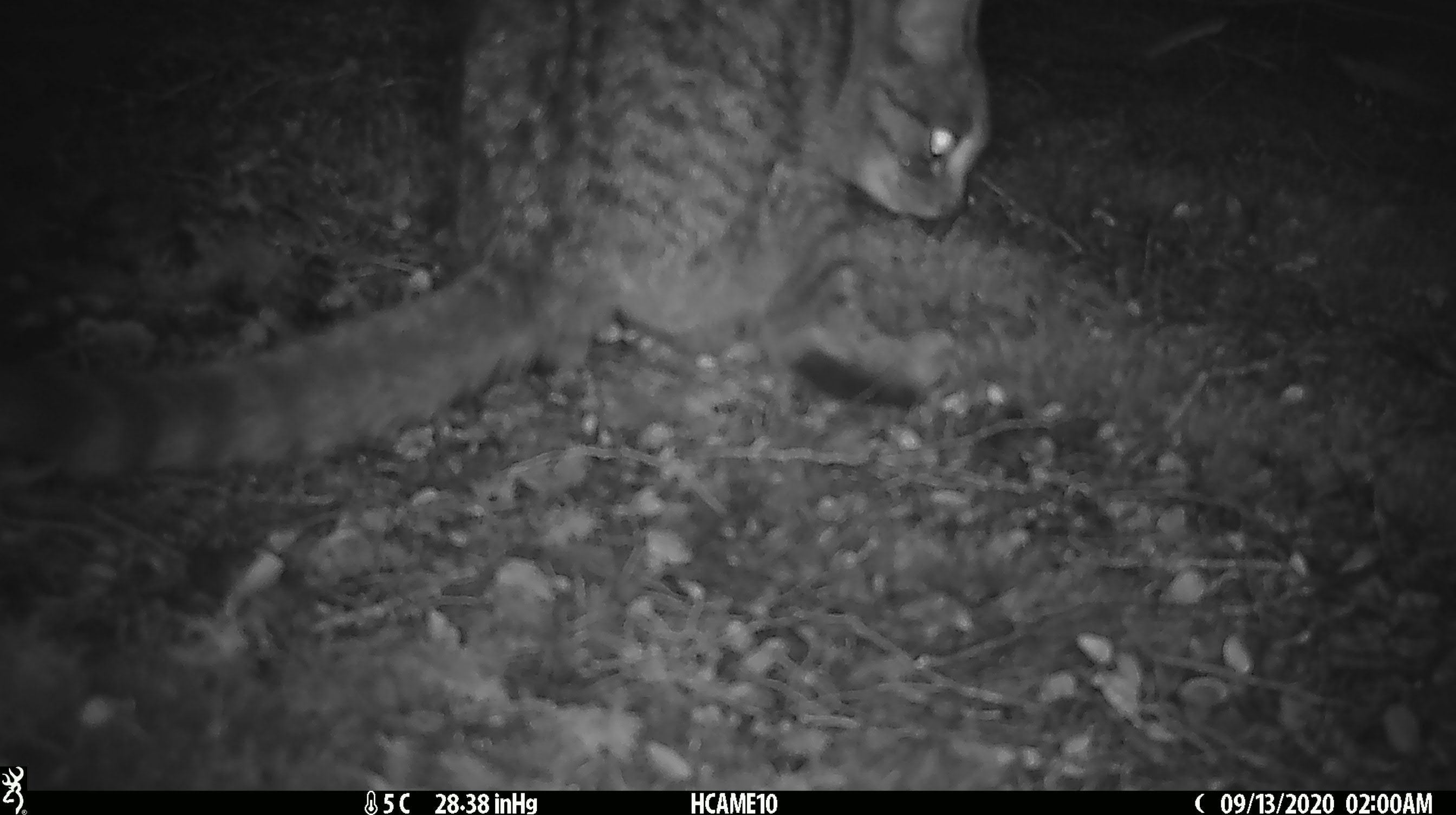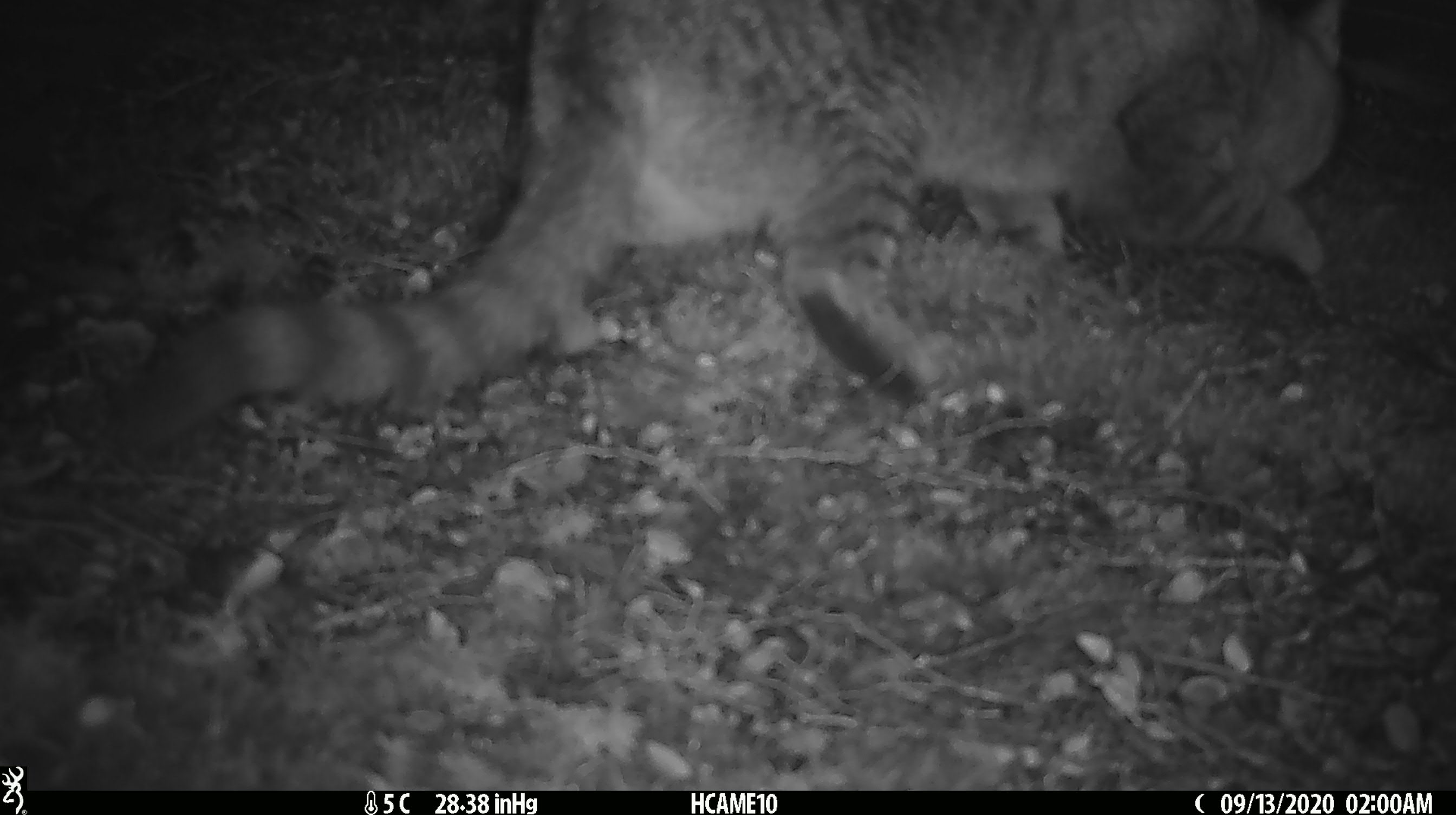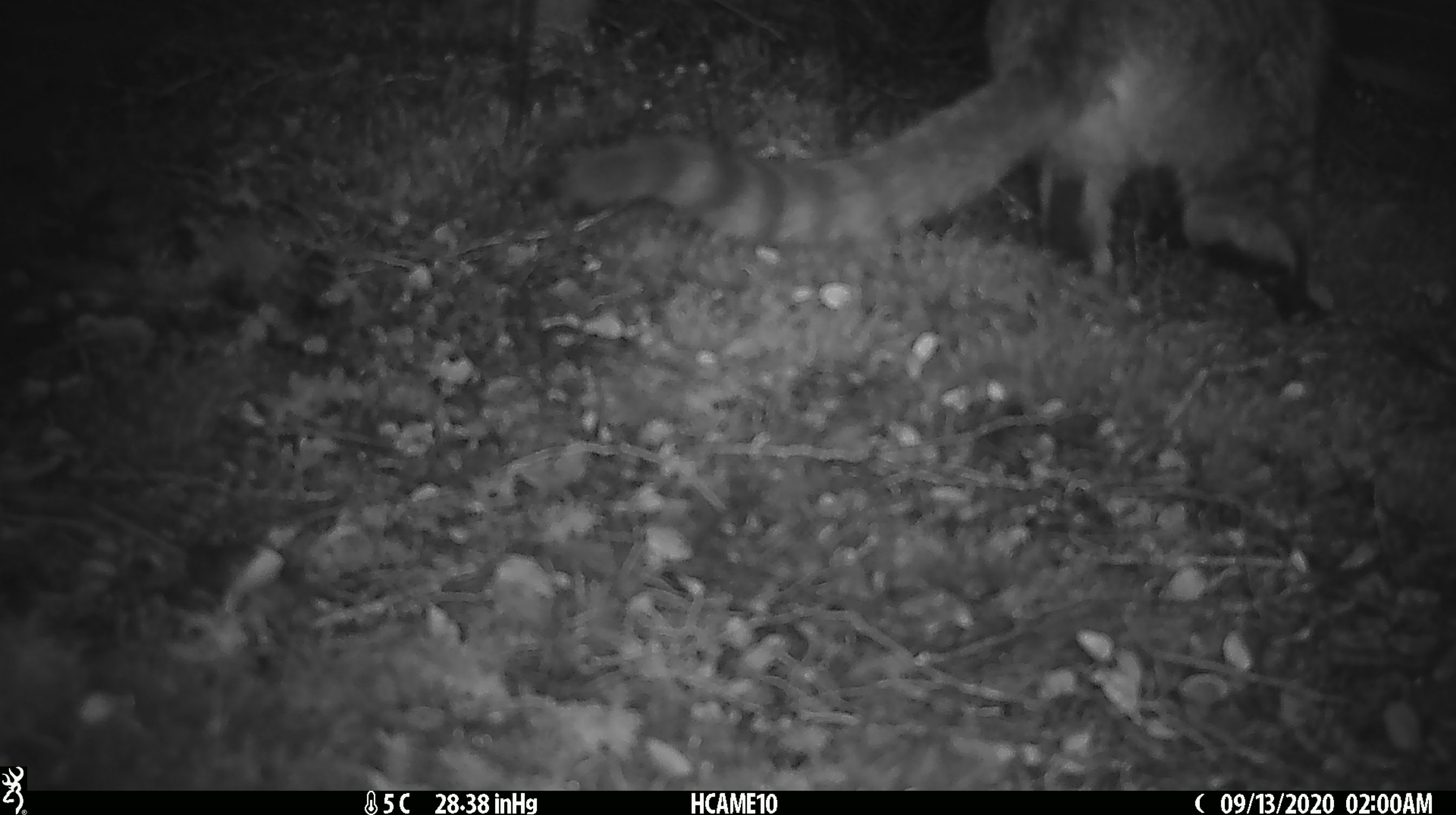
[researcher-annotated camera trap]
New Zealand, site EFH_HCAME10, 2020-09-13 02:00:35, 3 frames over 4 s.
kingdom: Animalia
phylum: Chordata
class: Mammalia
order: Carnivora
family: Felidae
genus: Felis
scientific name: Felis catus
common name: domestic cat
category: cat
Cat (domestic cat) (Felis catus).